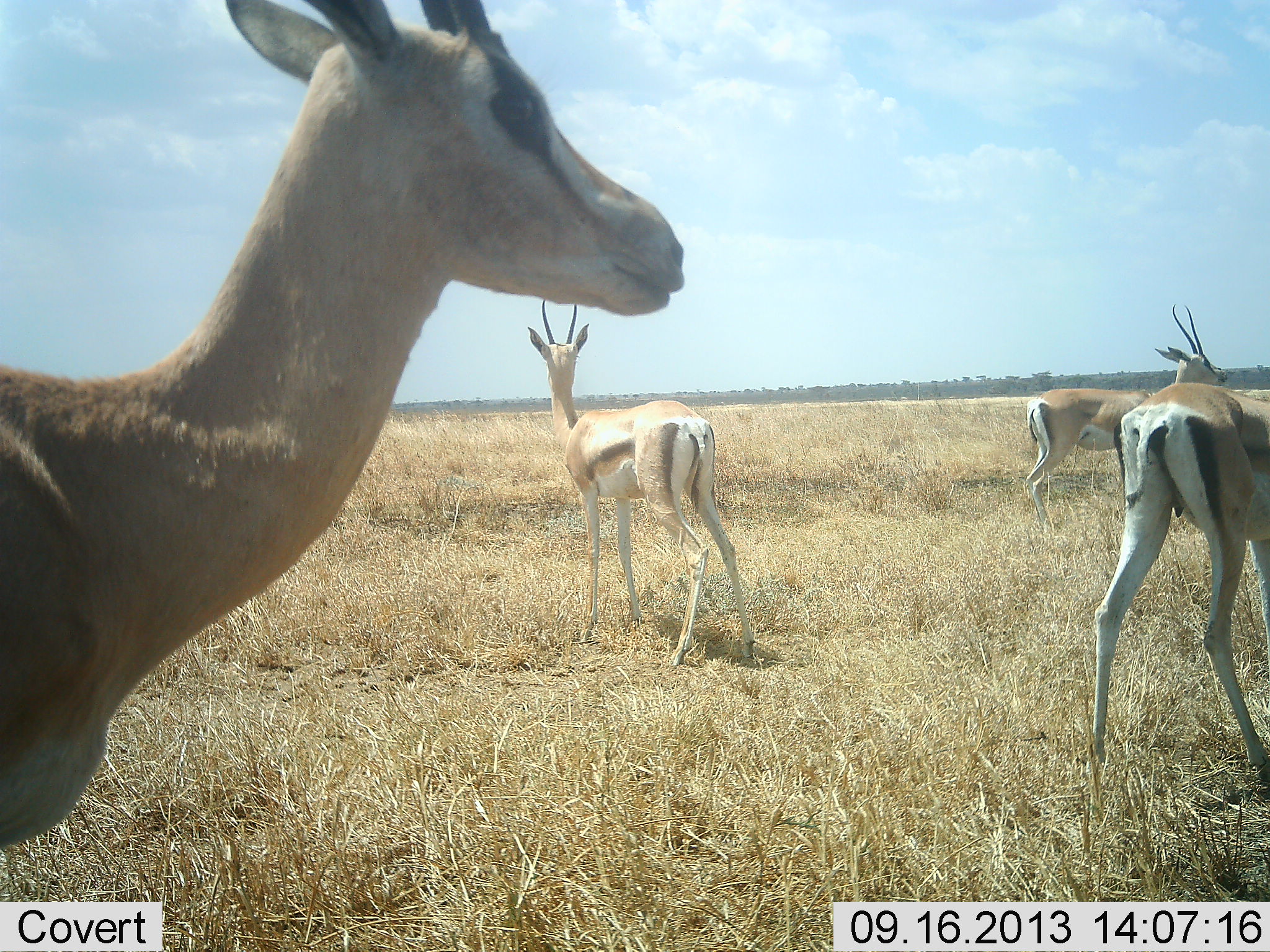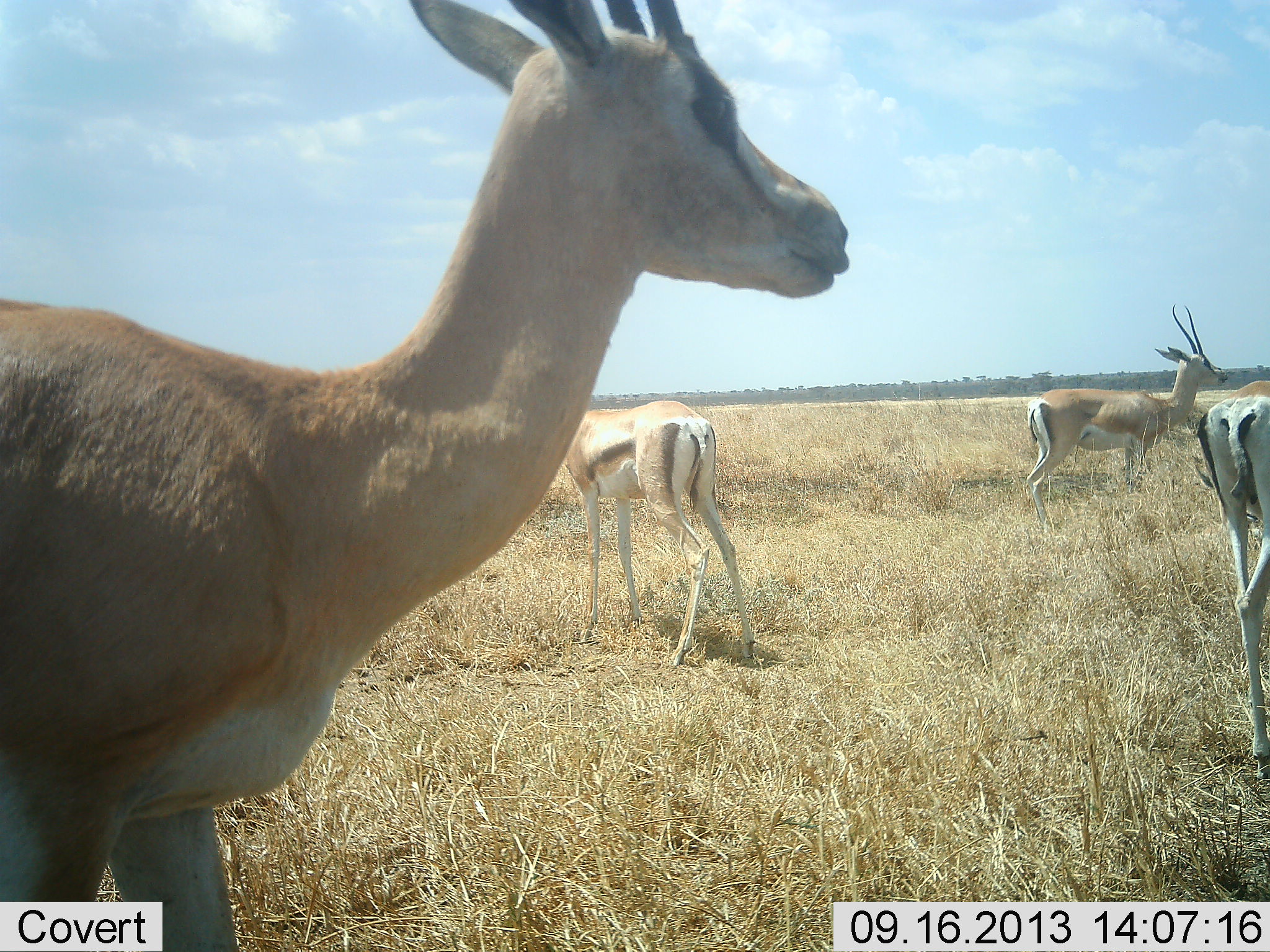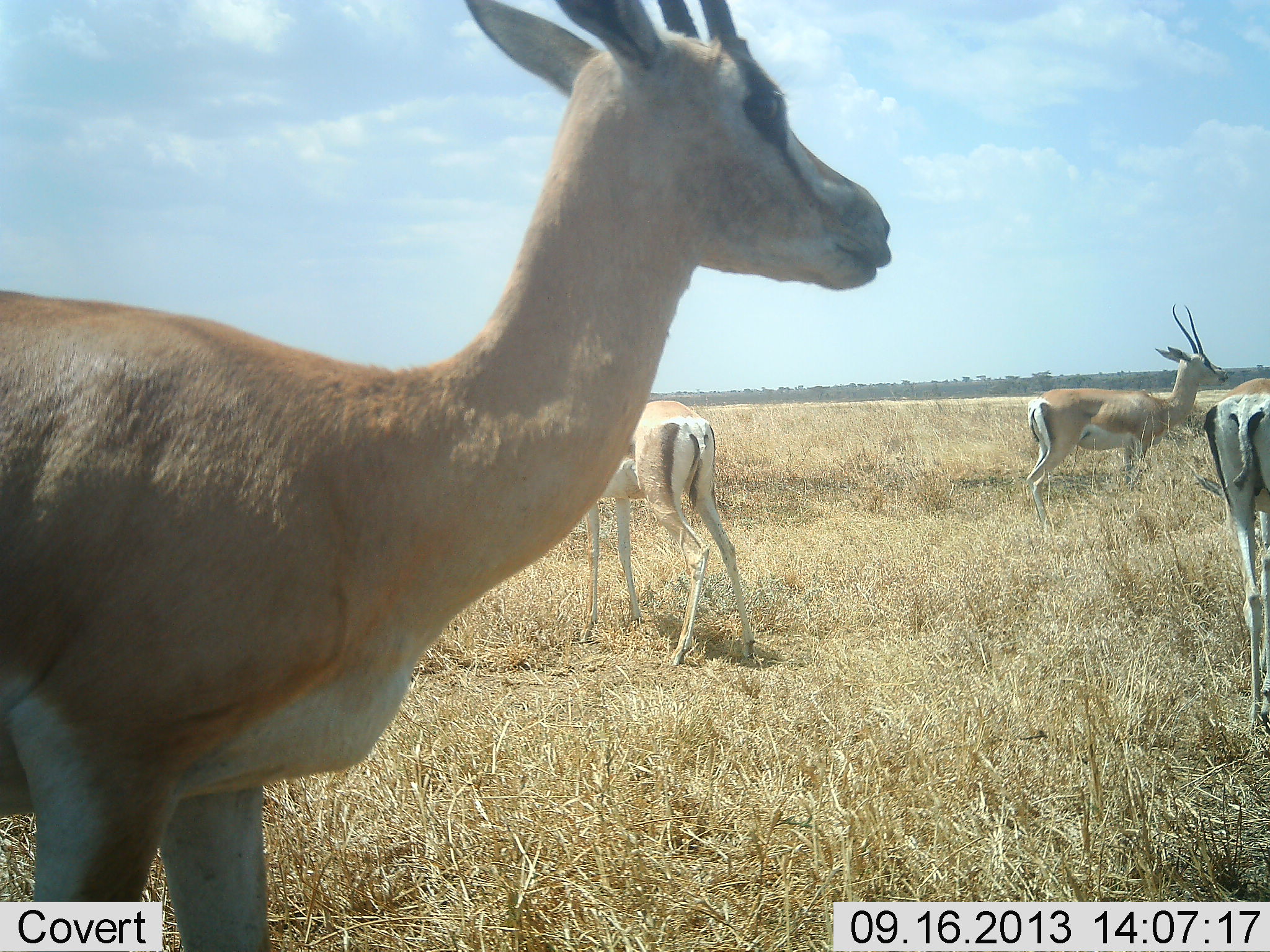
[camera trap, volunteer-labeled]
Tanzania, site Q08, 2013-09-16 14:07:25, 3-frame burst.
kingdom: Animalia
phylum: Chordata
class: Mammalia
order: Artiodactyla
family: Bovidae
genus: Nanger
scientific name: Nanger granti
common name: grant's gazelle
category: gazellegrants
Gazellegrants (grant's gazelle) (Nanger granti), count 4. Behavior (volunteer vote fractions): standing 83%, resting 4%, moving 50%, interacting 4%. Young present (vote fraction): 8%. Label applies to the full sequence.